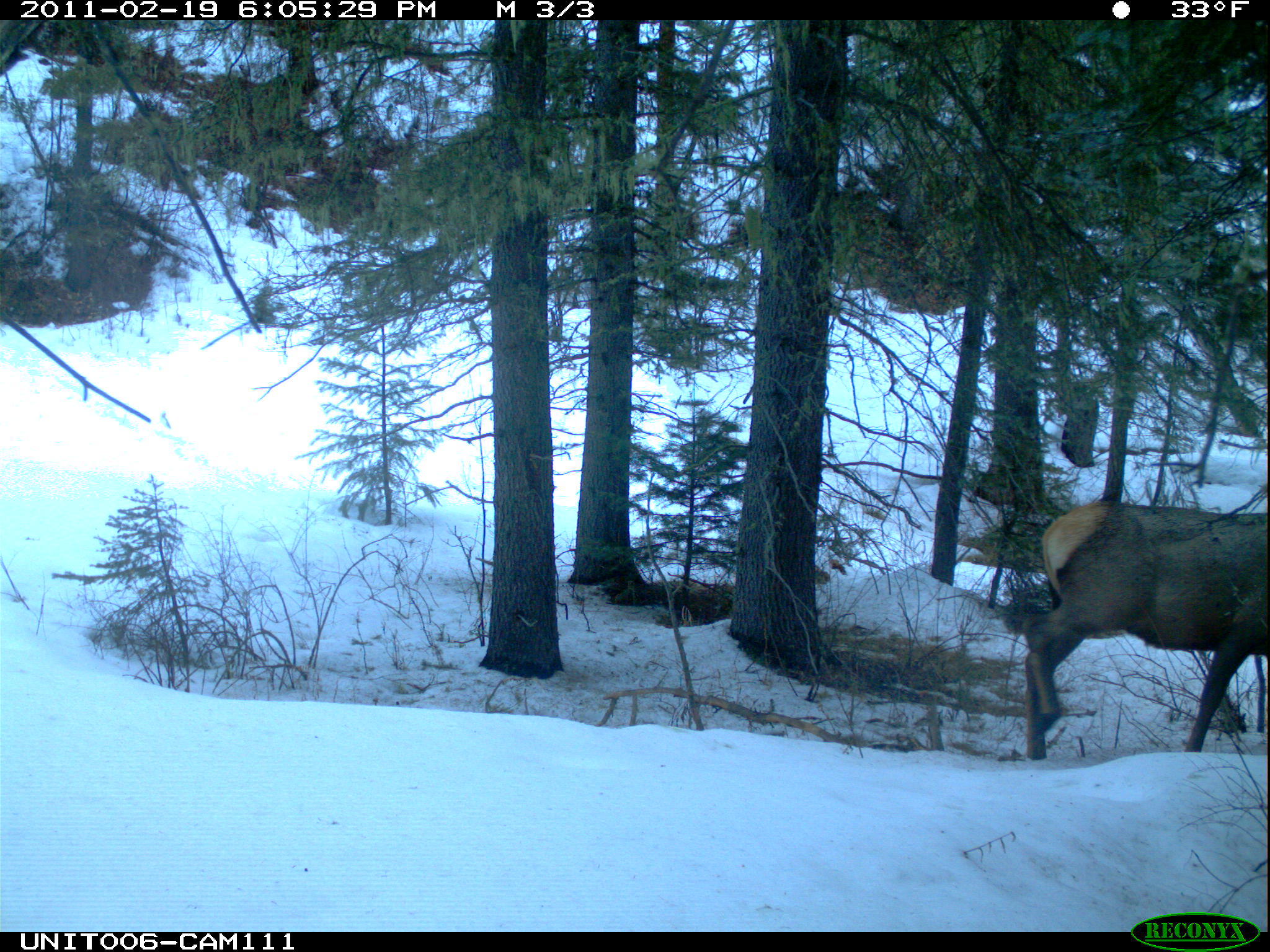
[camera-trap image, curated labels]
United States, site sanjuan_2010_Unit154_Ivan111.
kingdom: Animalia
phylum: Chordata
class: Mammalia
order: Artiodactyla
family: Cervidae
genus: Cervus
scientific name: Cervus elaphus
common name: red deer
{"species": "Cervus elaphus (red deer)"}